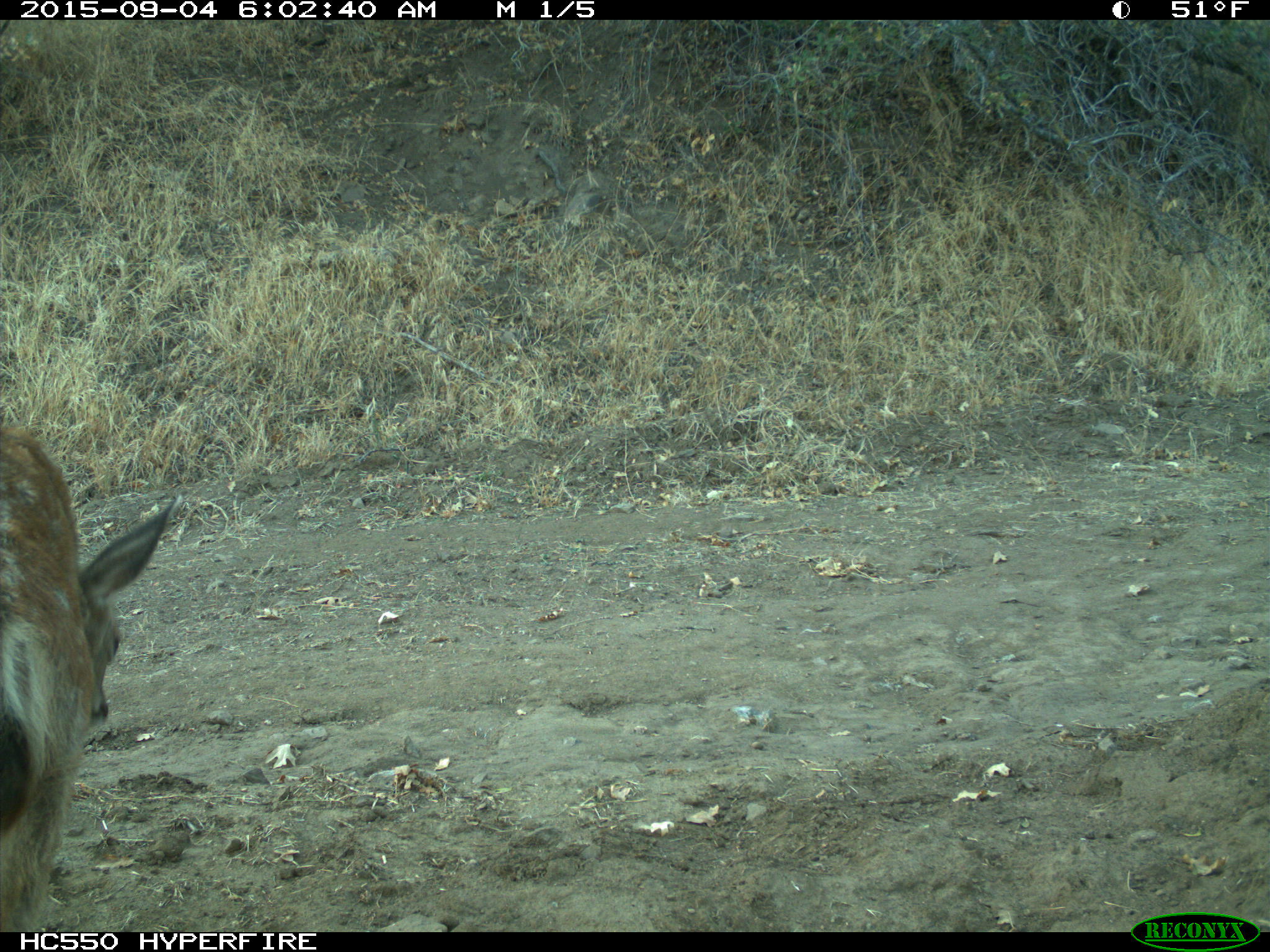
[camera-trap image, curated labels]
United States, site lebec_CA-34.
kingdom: Animalia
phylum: Chordata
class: Mammalia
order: Artiodactyla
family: Cervidae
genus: Odocoileus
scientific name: Odocoileus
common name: deer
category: unidentified deer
Unidentified deer (deer) (Odocoileus).